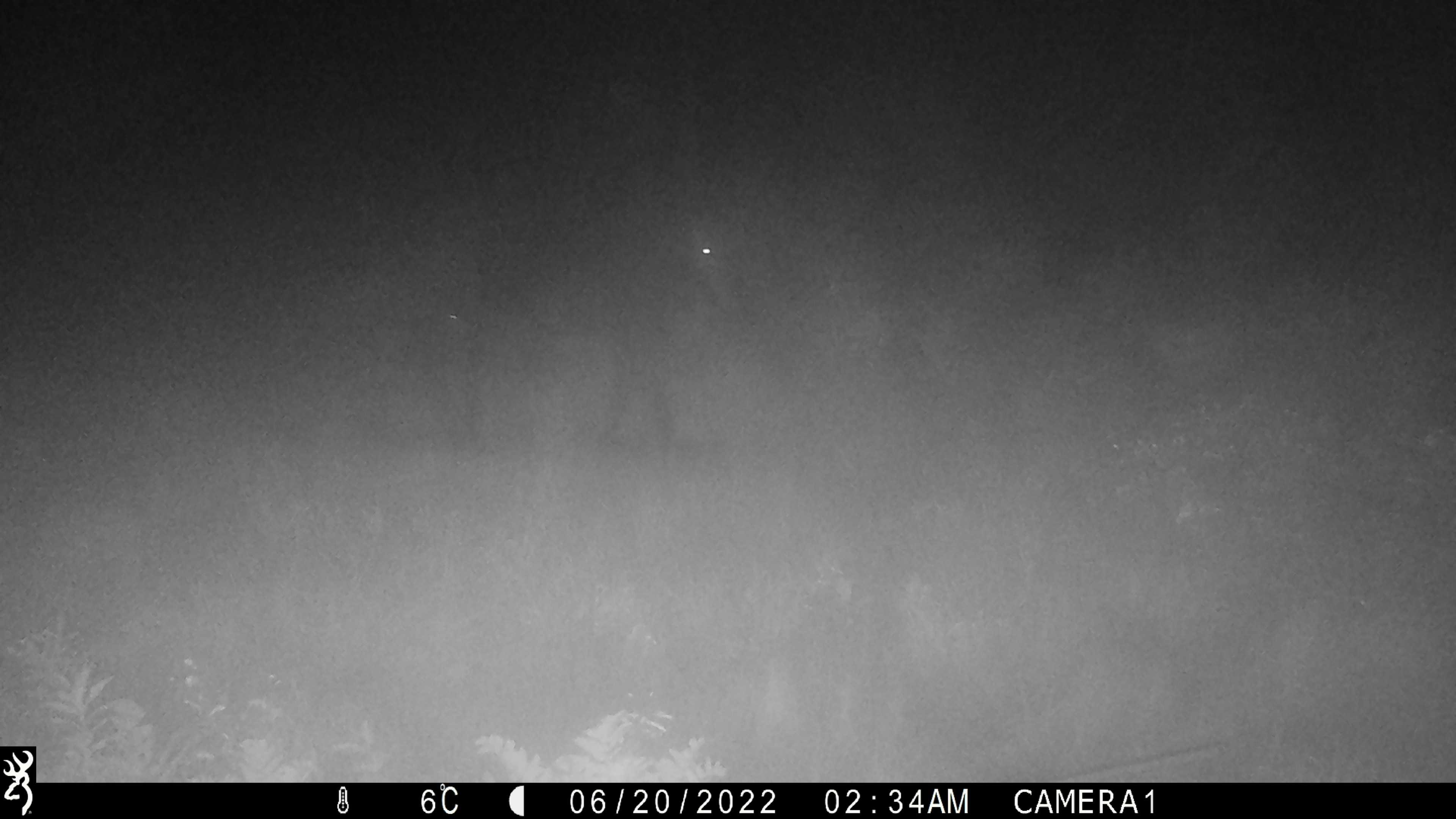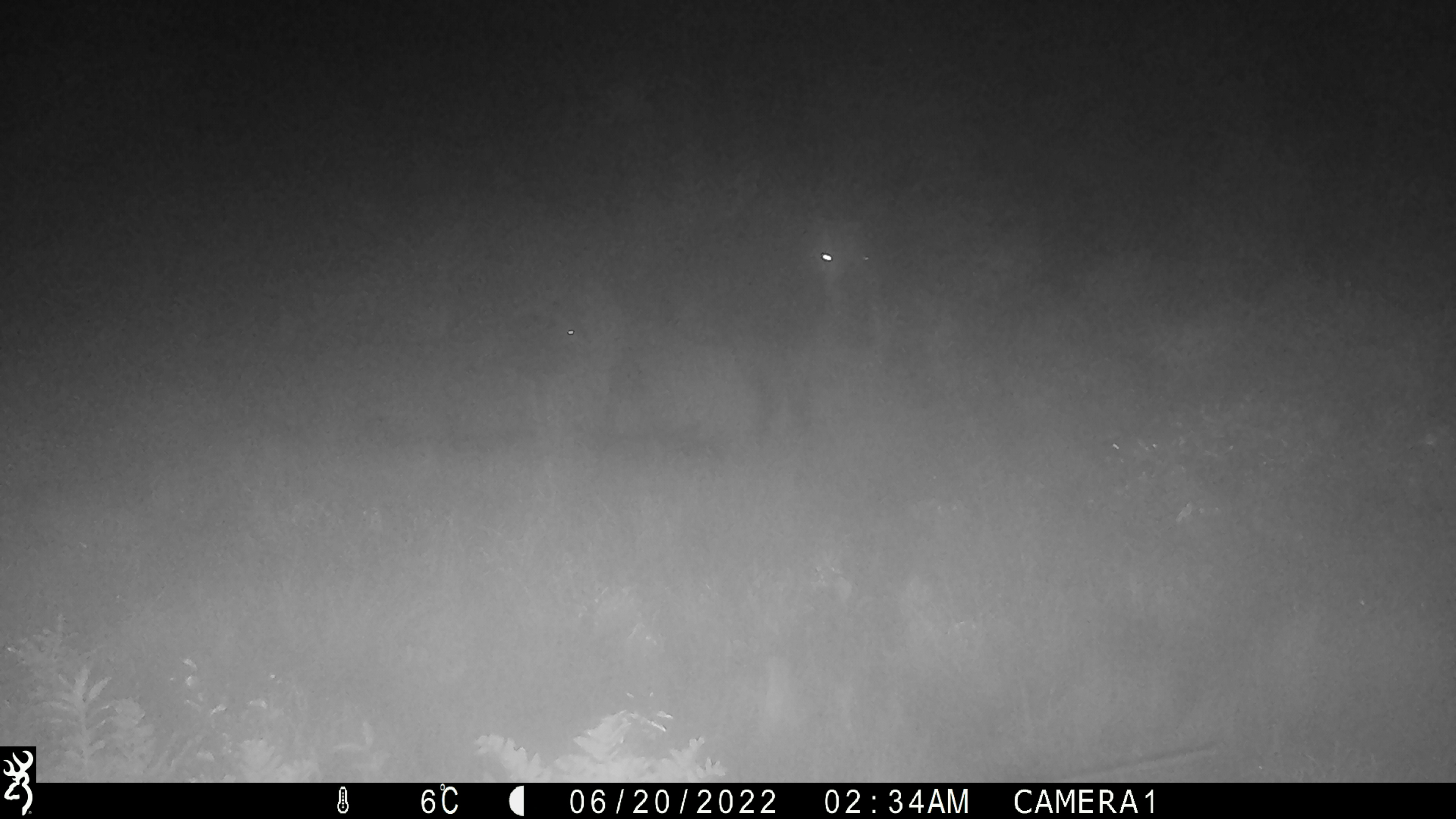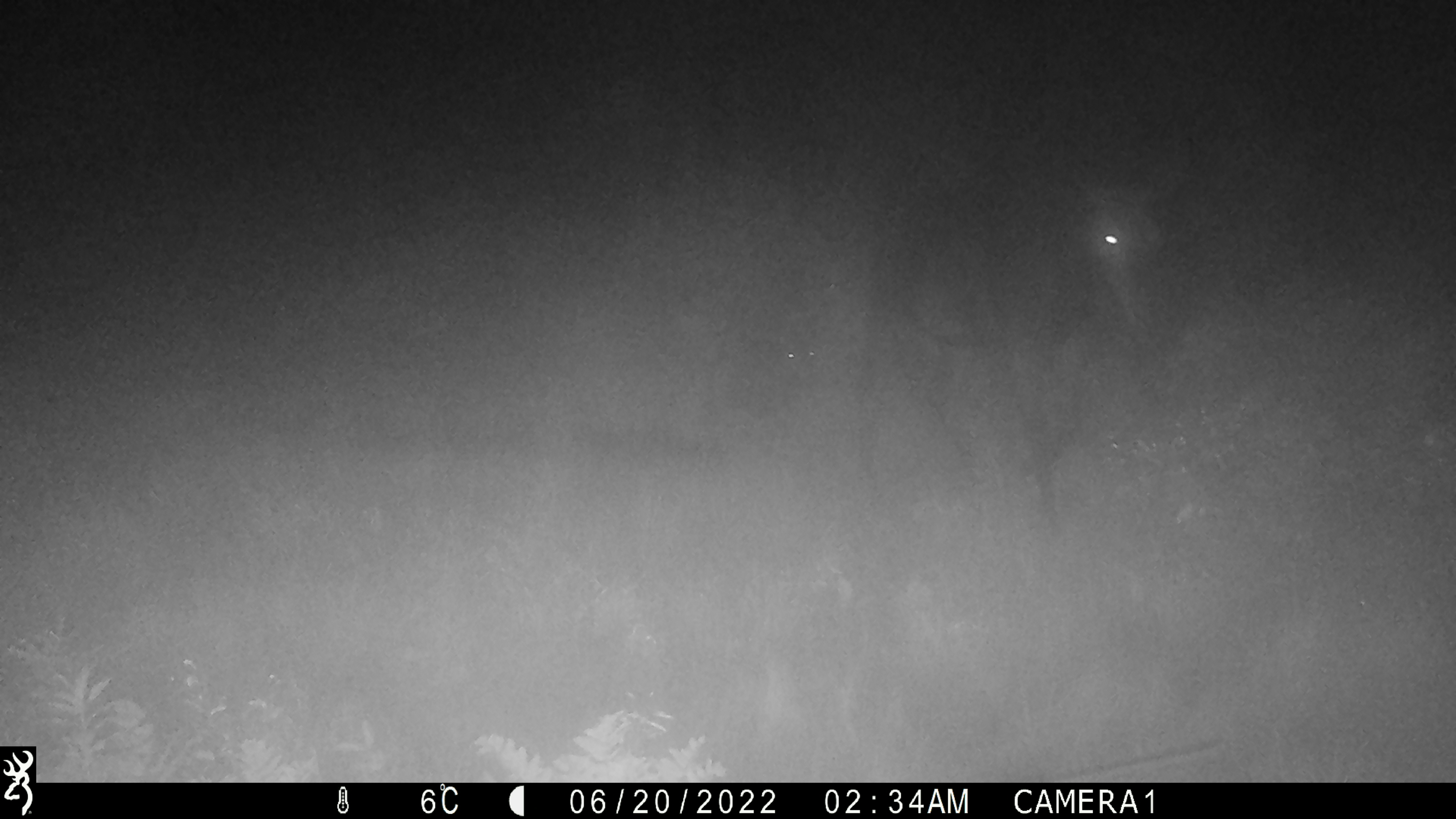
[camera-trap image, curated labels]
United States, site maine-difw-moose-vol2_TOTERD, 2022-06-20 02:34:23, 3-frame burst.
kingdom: Animalia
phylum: Chordata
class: Mammalia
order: Artiodactyla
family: Cervidae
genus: Alces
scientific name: Alces alces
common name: moose